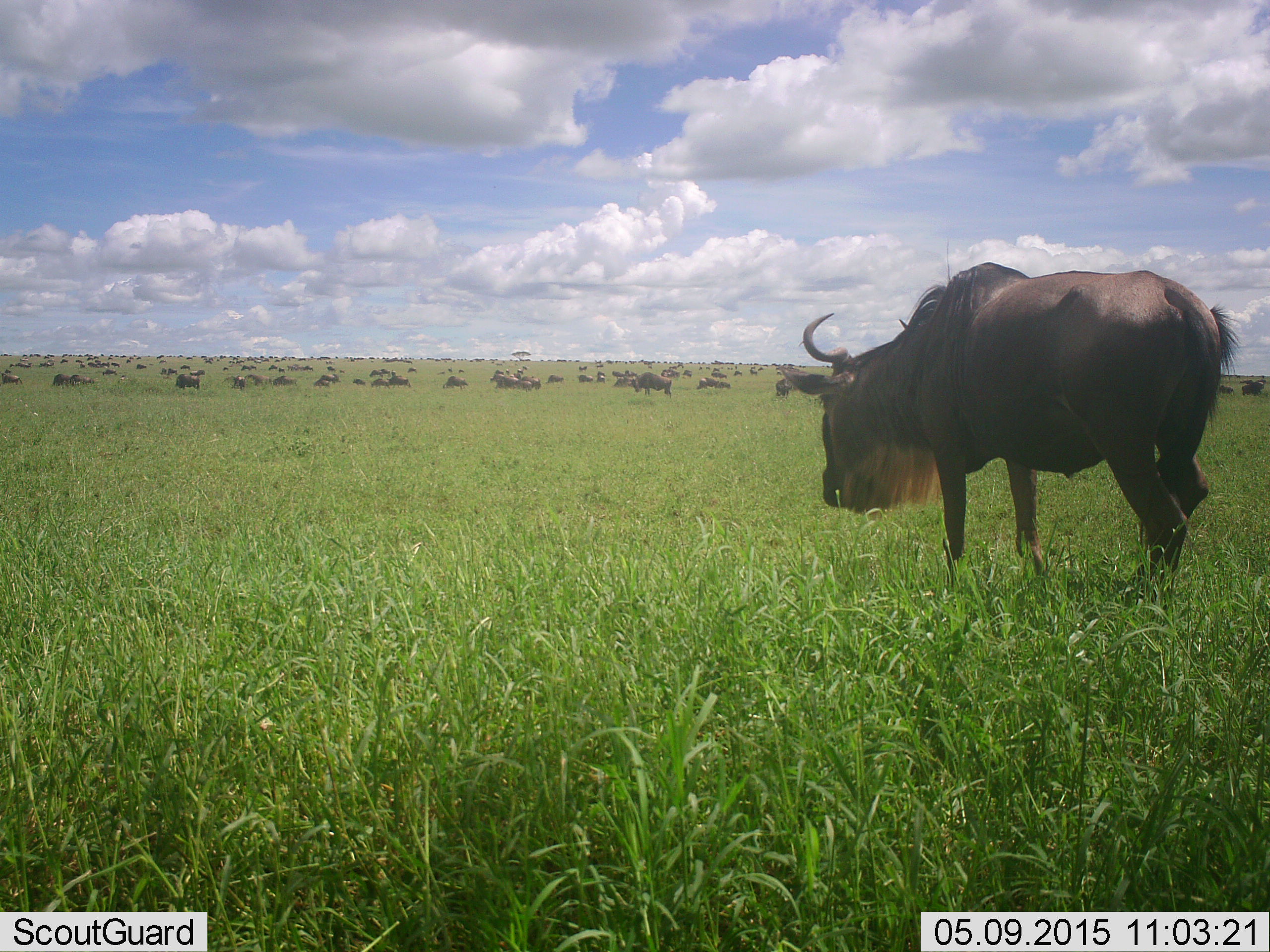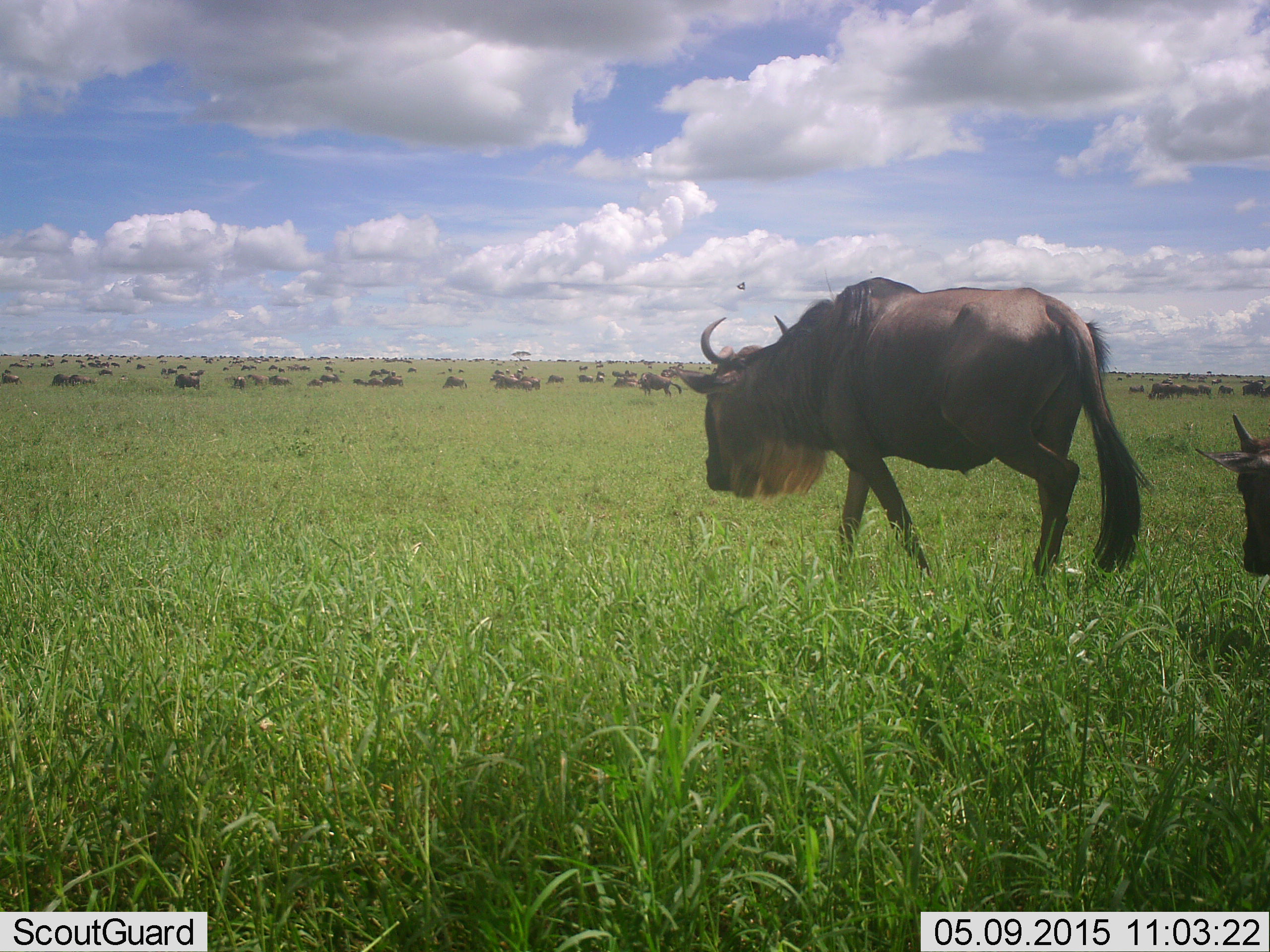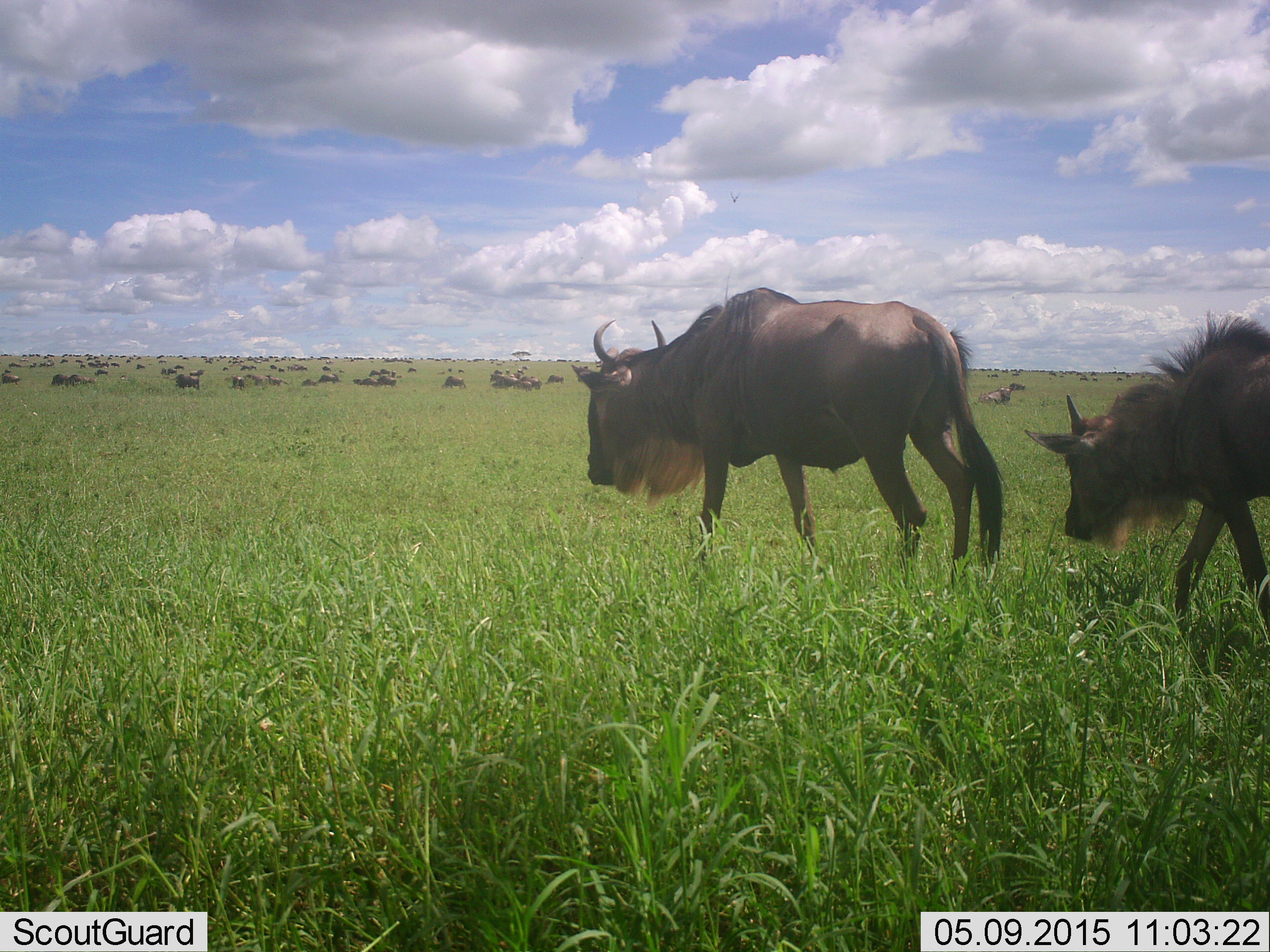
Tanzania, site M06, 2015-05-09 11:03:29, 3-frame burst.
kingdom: Animalia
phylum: Chordata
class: Mammalia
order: Artiodactyla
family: Bovidae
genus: Connochaetes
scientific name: Connochaetes taurinus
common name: blue wildebeest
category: wildebeest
Wildebeest (blue wildebeest) (Connochaetes taurinus), count 51+. Behavior (volunteer vote fractions): standing 82%, resting 36%, moving 100%, interacting 9%. Young present (vote fraction): 27%. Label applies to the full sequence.